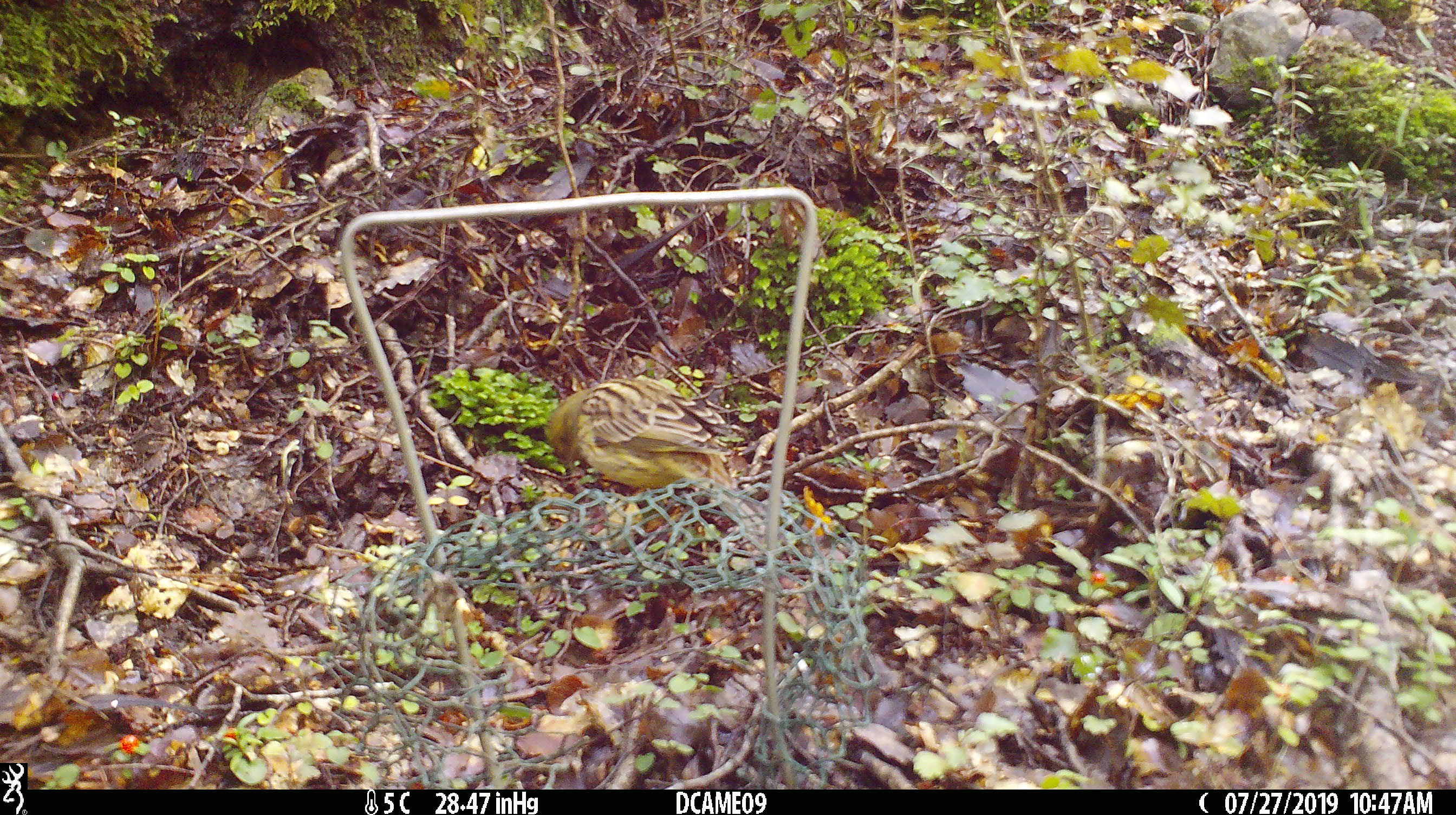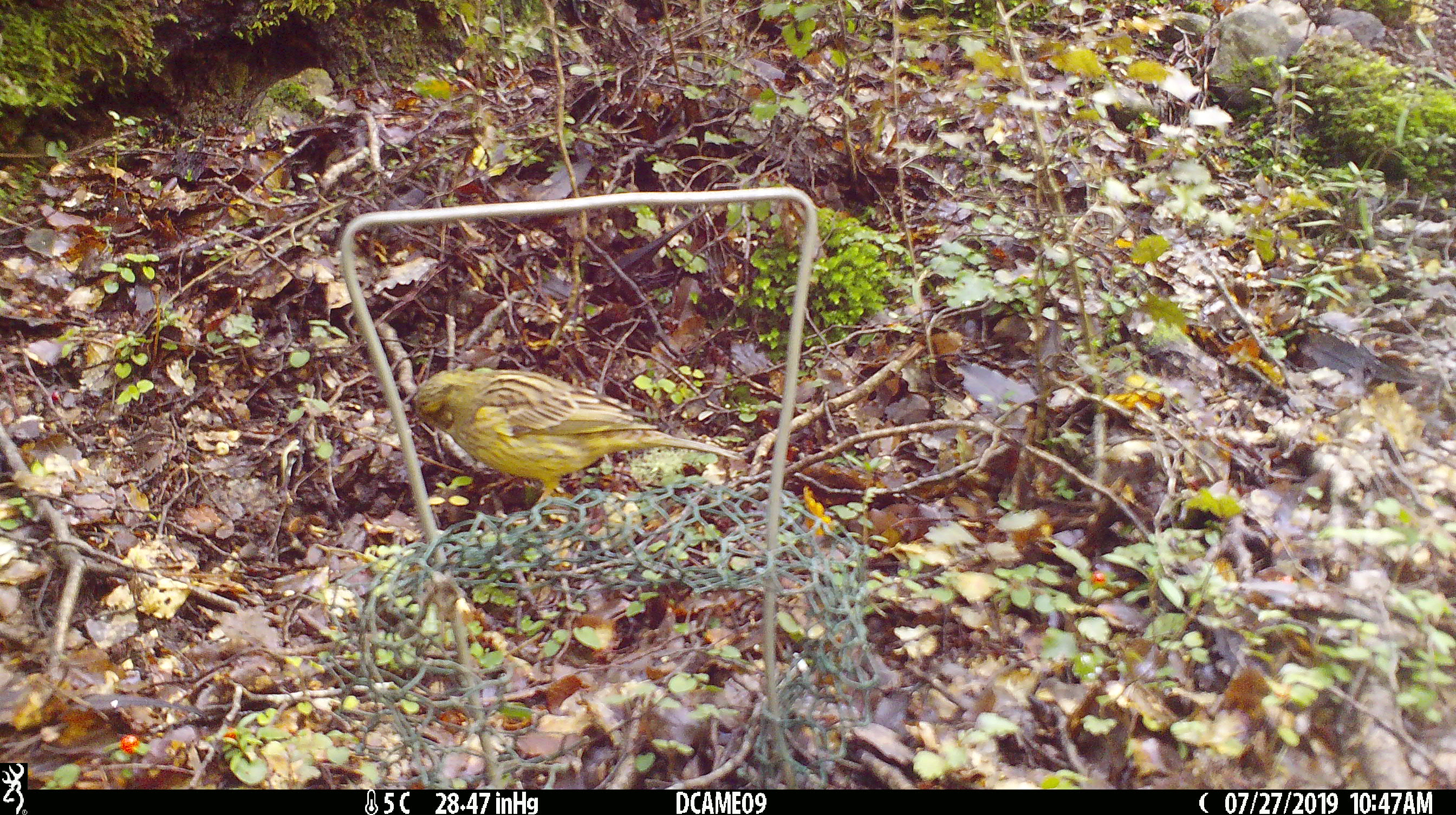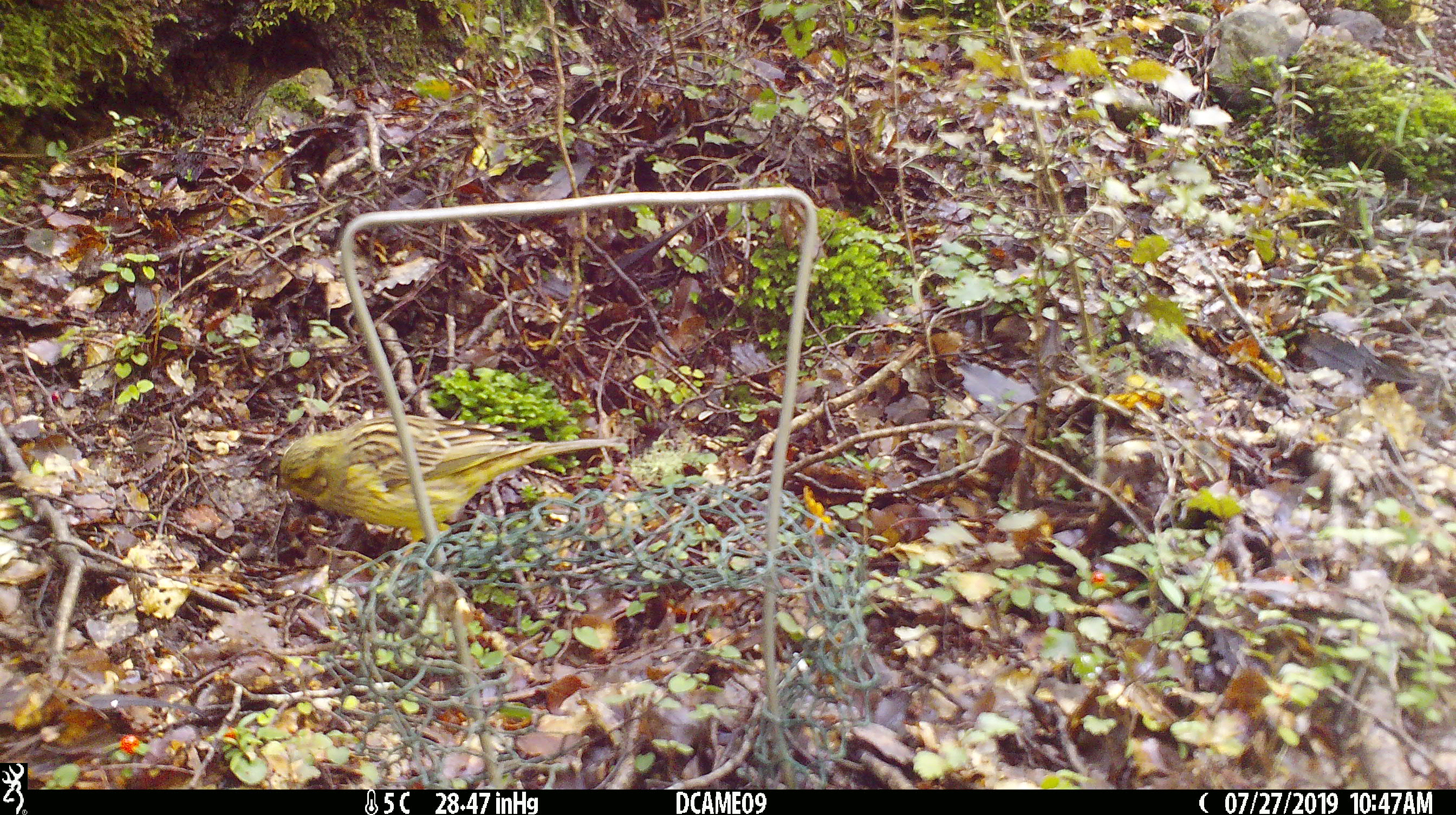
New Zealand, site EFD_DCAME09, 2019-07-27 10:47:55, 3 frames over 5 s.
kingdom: Animalia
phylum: Chordata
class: Aves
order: Passeriformes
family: Emberizidae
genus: Emberiza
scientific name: Emberiza citrinella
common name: yellowhammer